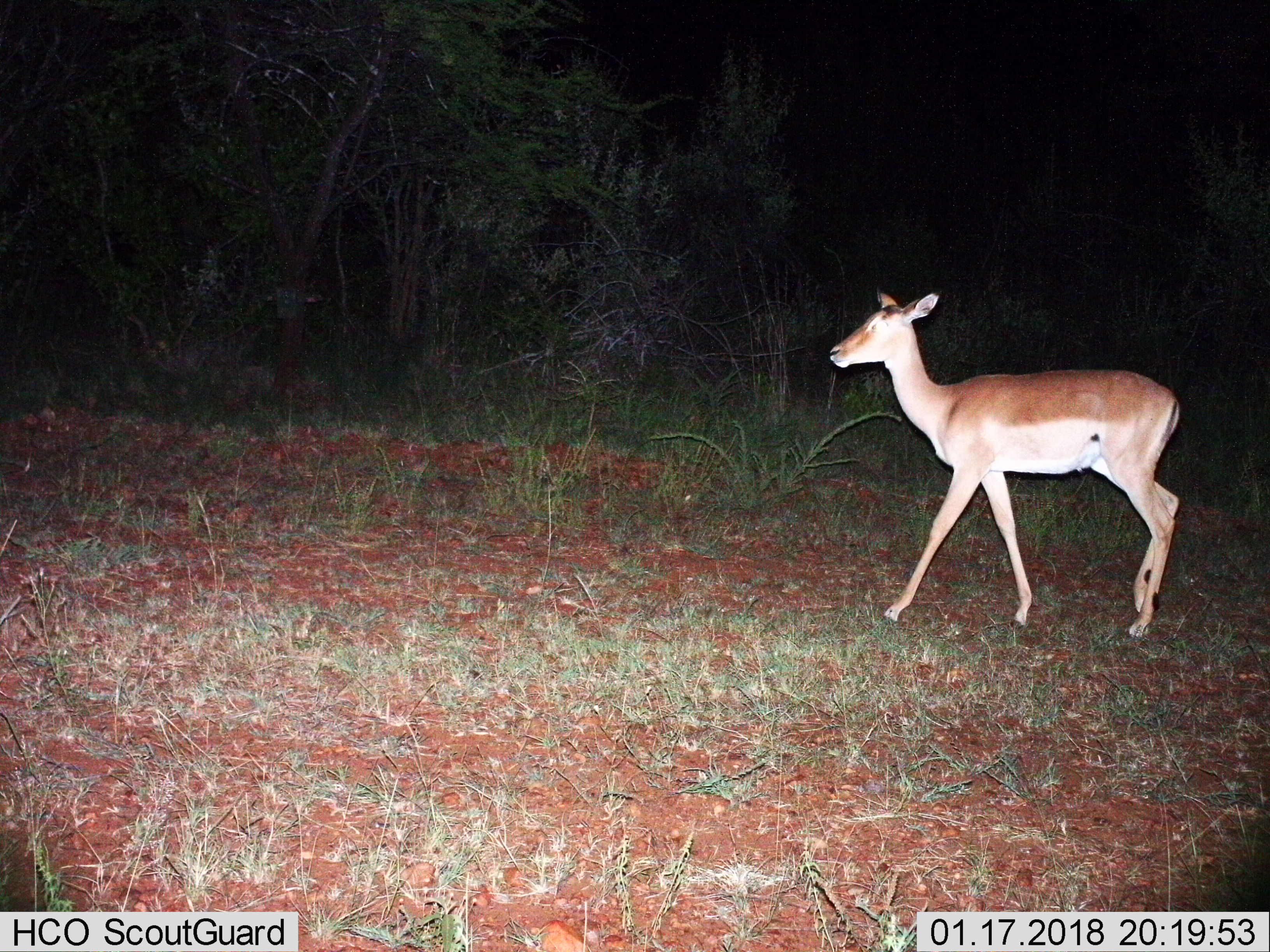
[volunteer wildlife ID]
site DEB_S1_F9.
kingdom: Animalia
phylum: Chordata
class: Mammalia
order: Artiodactyla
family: Bovidae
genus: Aepyceros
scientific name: Aepyceros melampus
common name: impala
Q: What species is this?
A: Impala (Aepyceros melampus).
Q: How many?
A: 1.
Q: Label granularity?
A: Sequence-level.